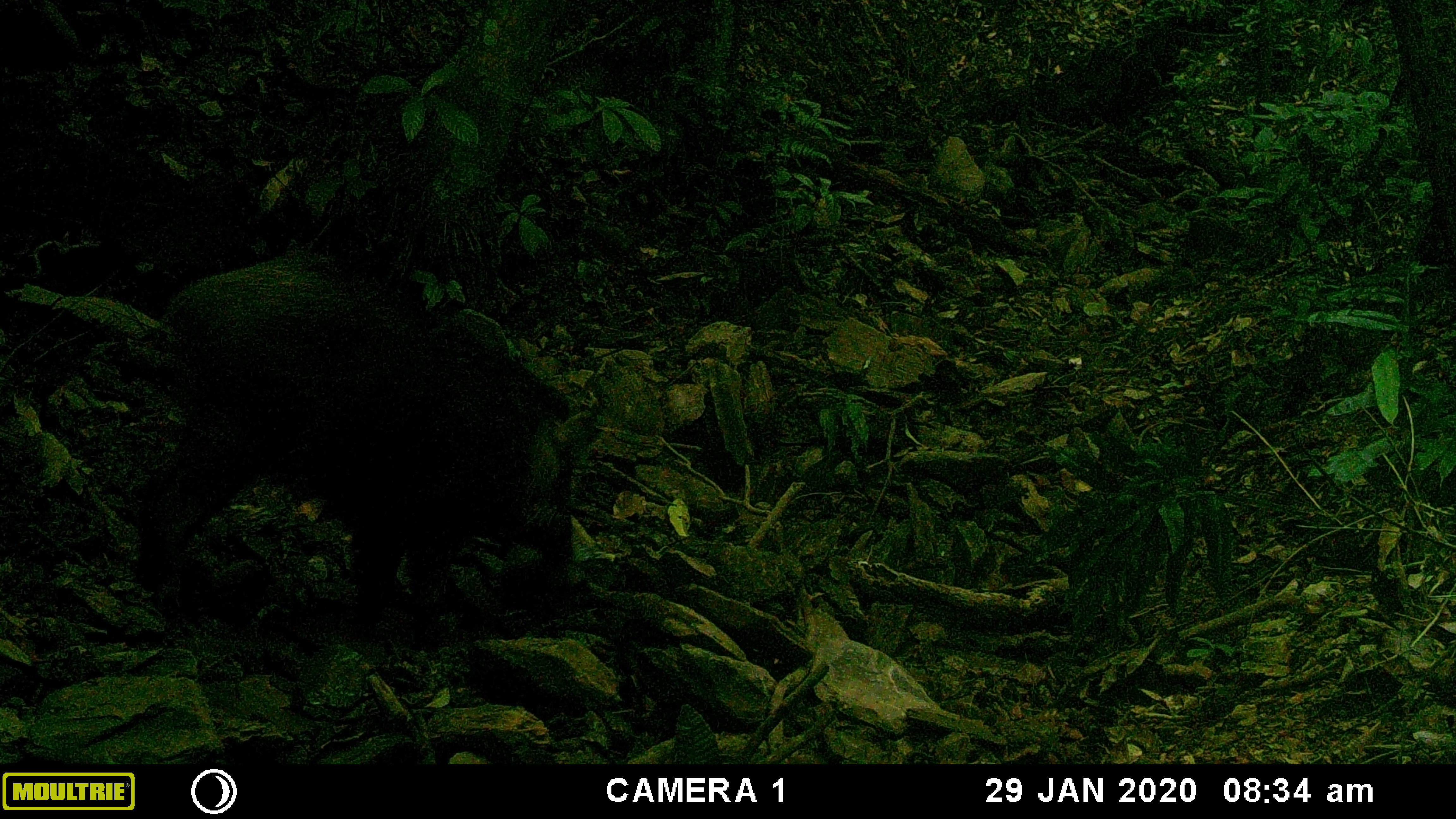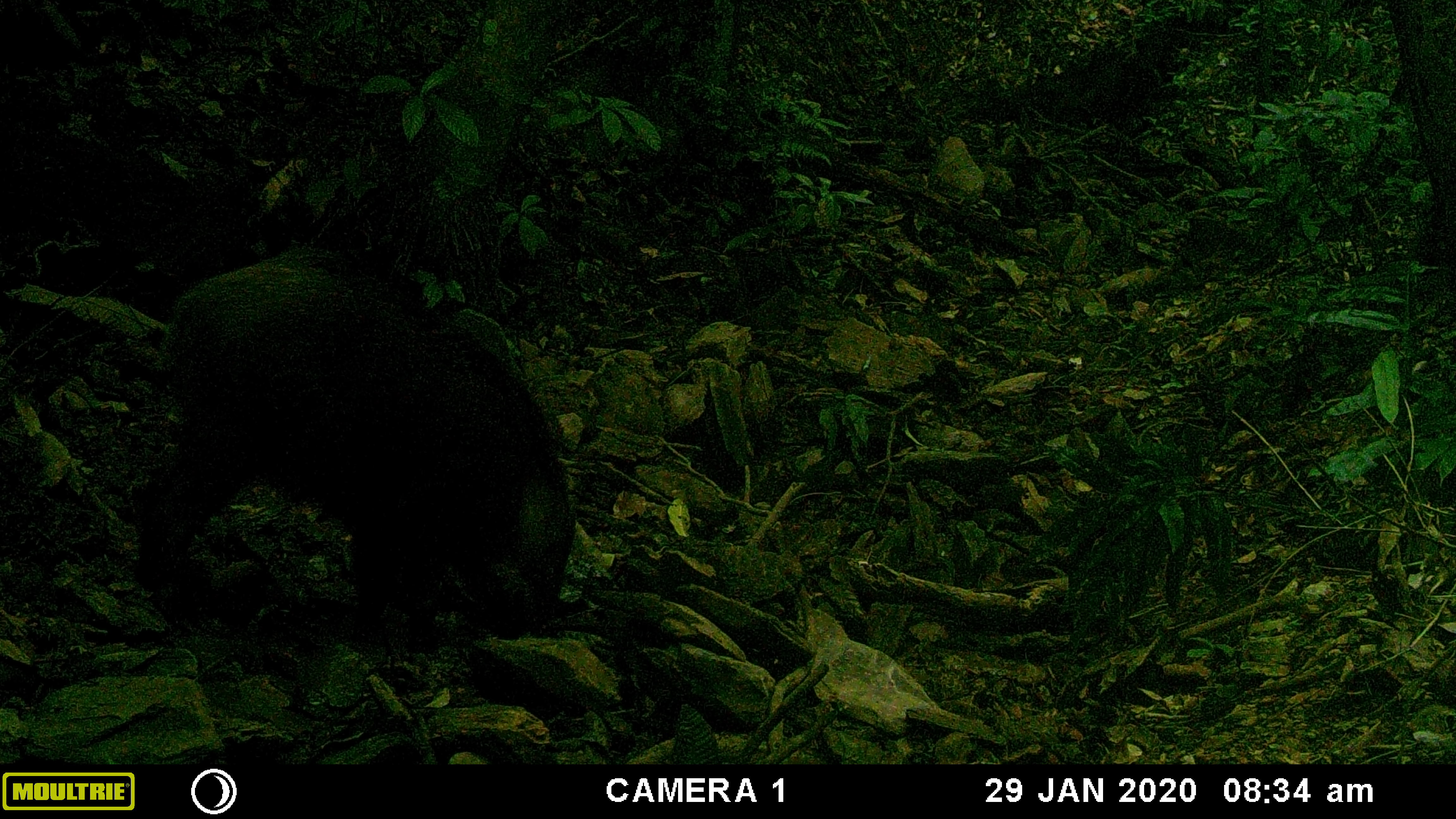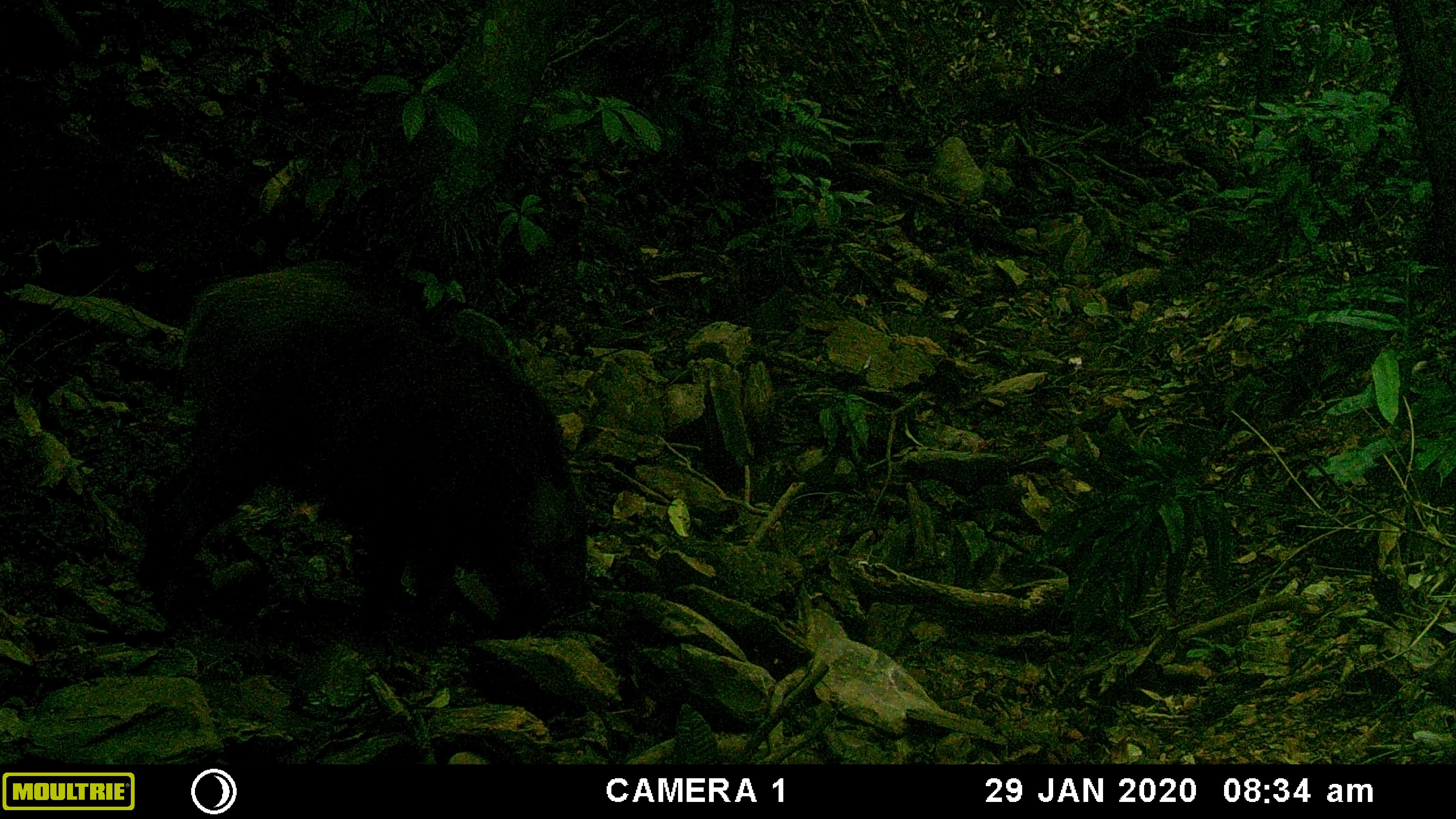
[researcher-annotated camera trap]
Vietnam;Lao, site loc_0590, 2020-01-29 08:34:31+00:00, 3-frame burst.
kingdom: Animalia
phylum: Chordata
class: Mammalia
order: Artiodactyla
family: Suidae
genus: Sus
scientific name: Sus scrofa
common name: eurasian wild pig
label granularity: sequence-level